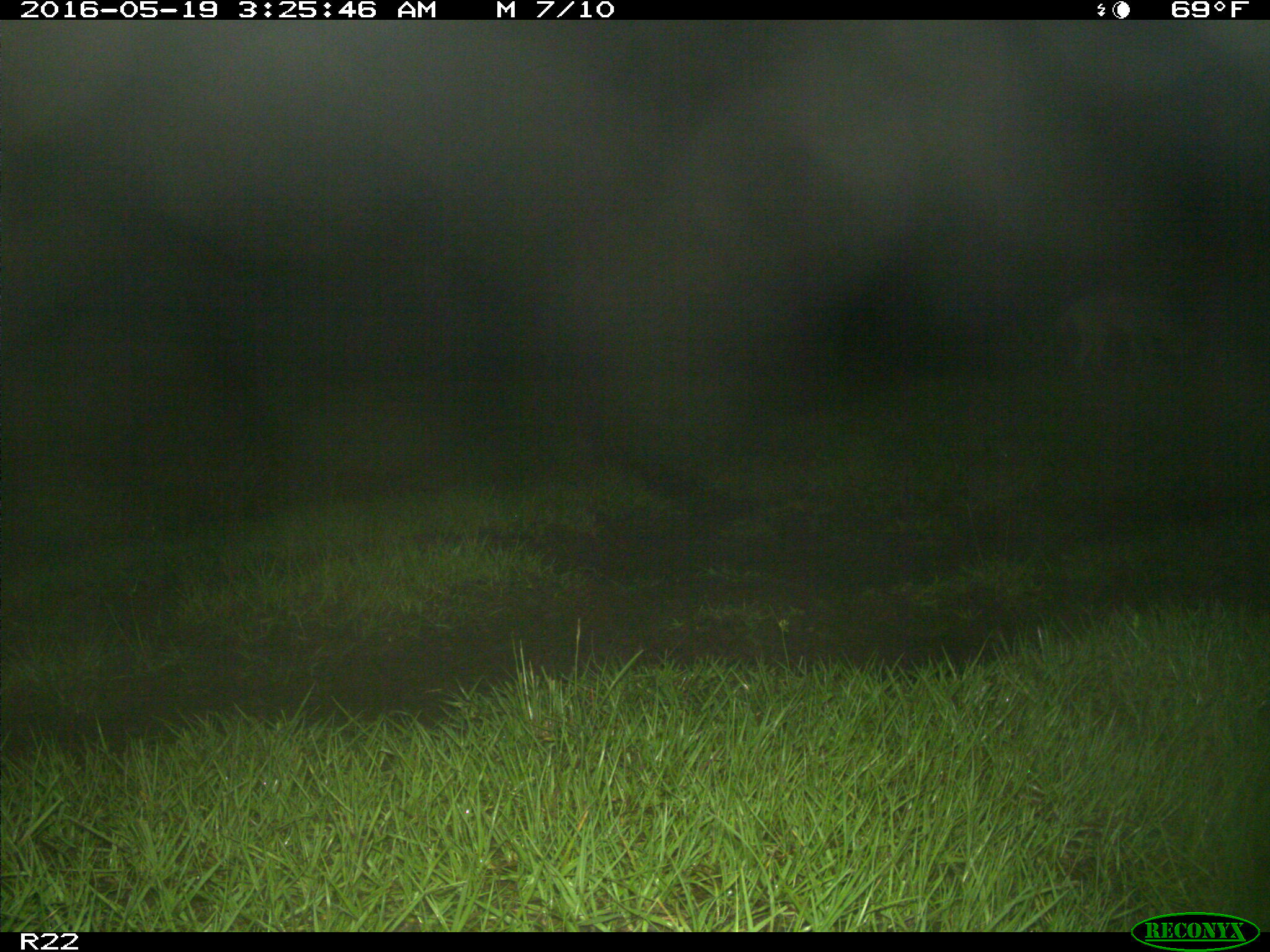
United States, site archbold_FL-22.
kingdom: Animalia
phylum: Chordata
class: Mammalia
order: Carnivora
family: Canidae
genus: Canis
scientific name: Canis latrans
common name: coyote